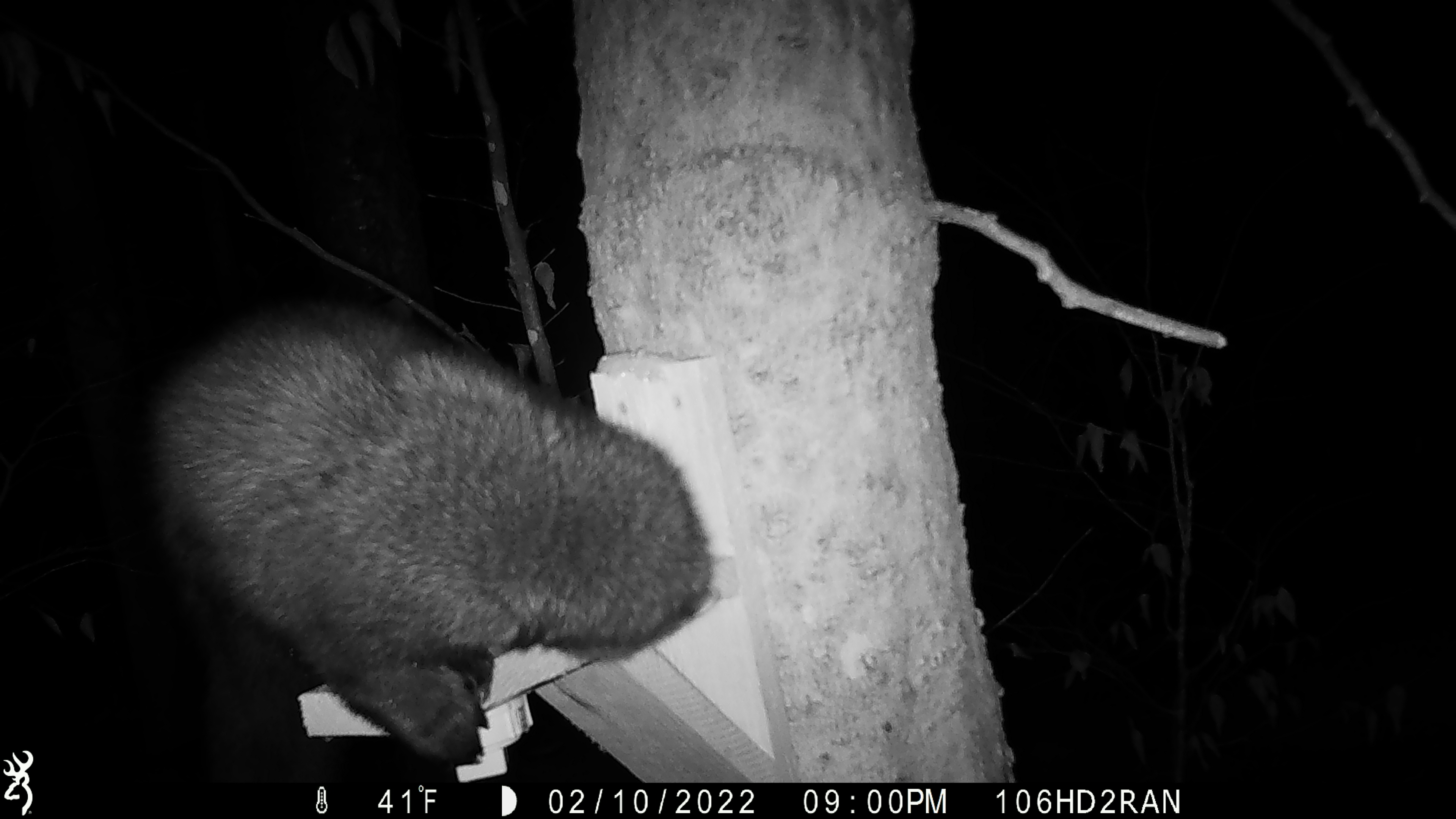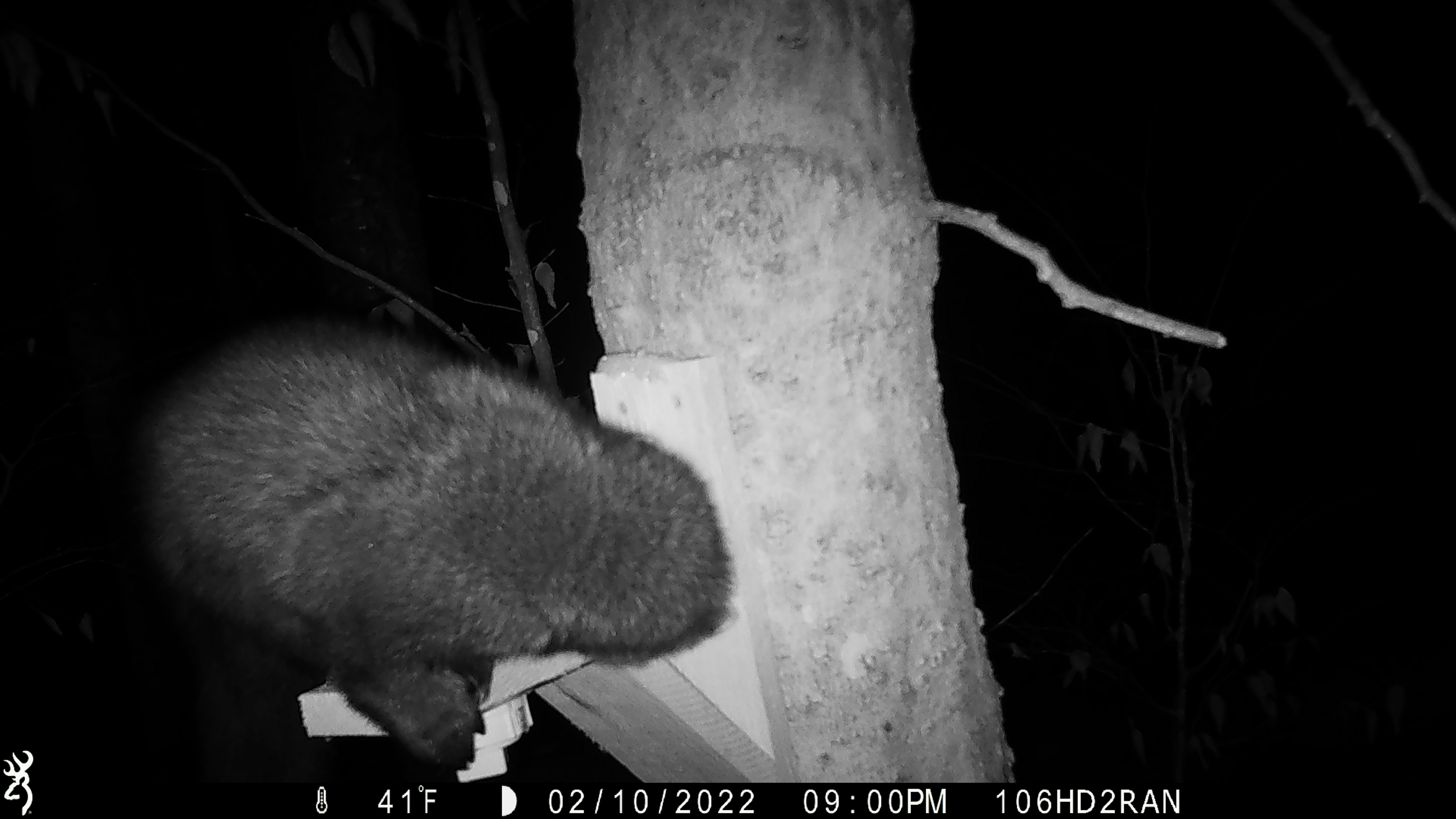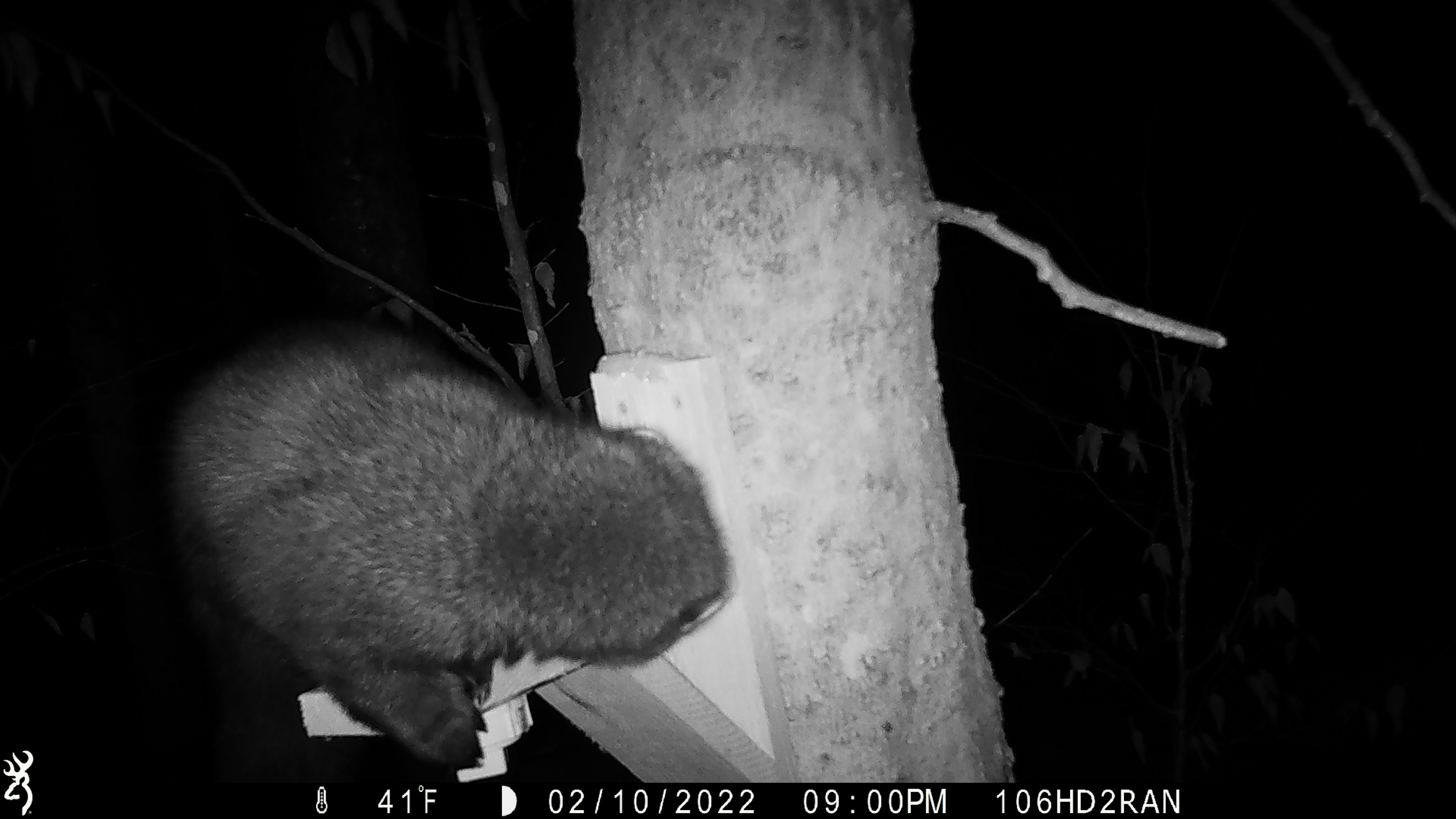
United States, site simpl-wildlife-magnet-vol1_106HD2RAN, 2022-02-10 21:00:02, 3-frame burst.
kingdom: Animalia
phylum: Chordata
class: Mammalia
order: Carnivora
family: Mustelidae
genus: Pekania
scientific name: Pekania pennanti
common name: fisher